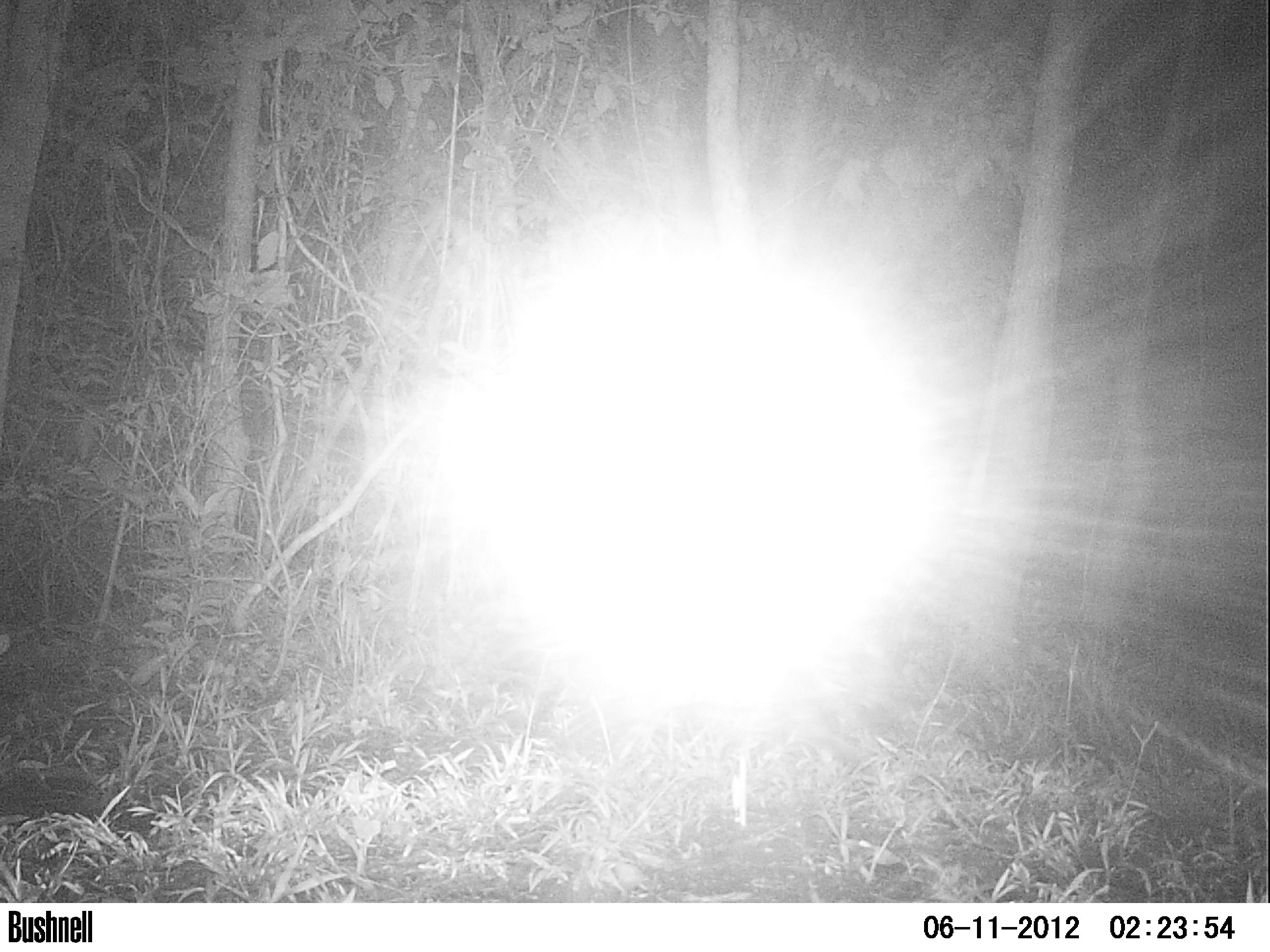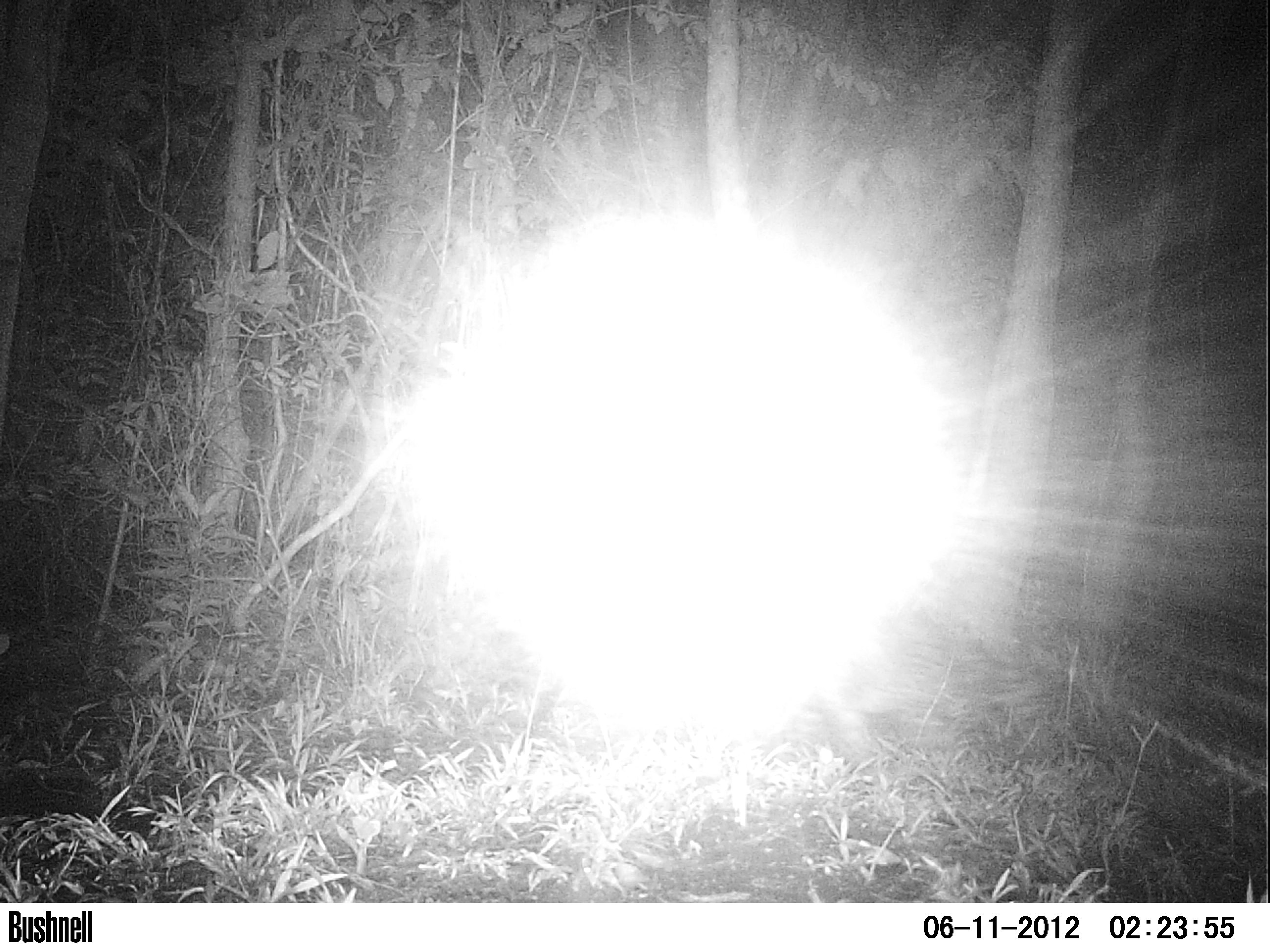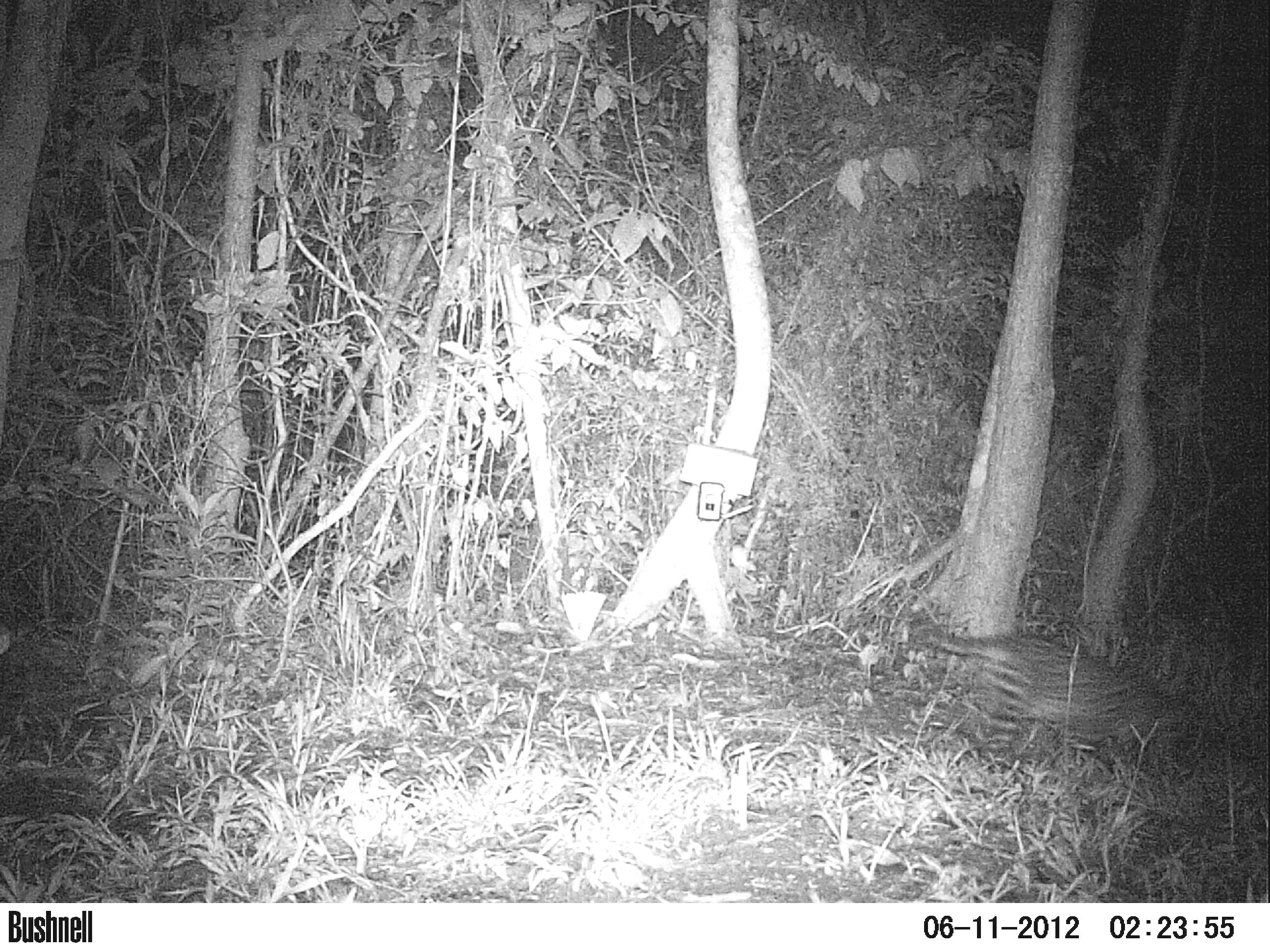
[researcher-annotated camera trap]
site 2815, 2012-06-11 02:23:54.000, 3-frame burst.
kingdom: Animalia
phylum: Chordata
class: Mammalia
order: Carnivora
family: Felidae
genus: Leopardus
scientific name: Leopardus pardalis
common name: ocelot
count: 1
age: adult